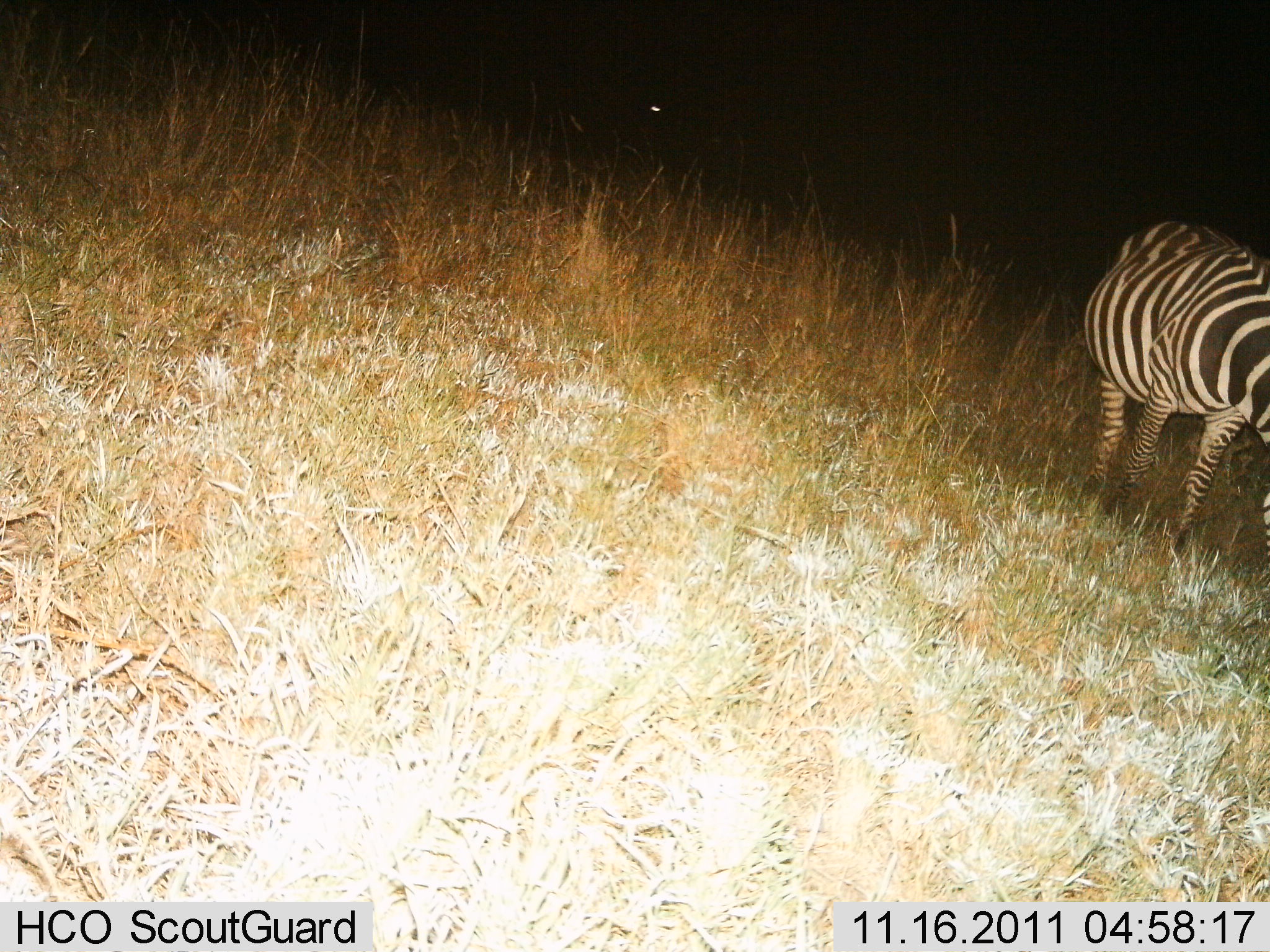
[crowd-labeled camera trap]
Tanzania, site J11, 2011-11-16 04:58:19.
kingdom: Animalia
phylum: Chordata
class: Mammalia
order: Perissodactyla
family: Equidae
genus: Equus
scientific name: Equus quagga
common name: plains zebra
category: zebra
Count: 1.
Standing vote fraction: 71%.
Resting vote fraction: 0%.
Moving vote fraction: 0%.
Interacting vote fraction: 0%.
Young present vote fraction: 0%.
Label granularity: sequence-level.